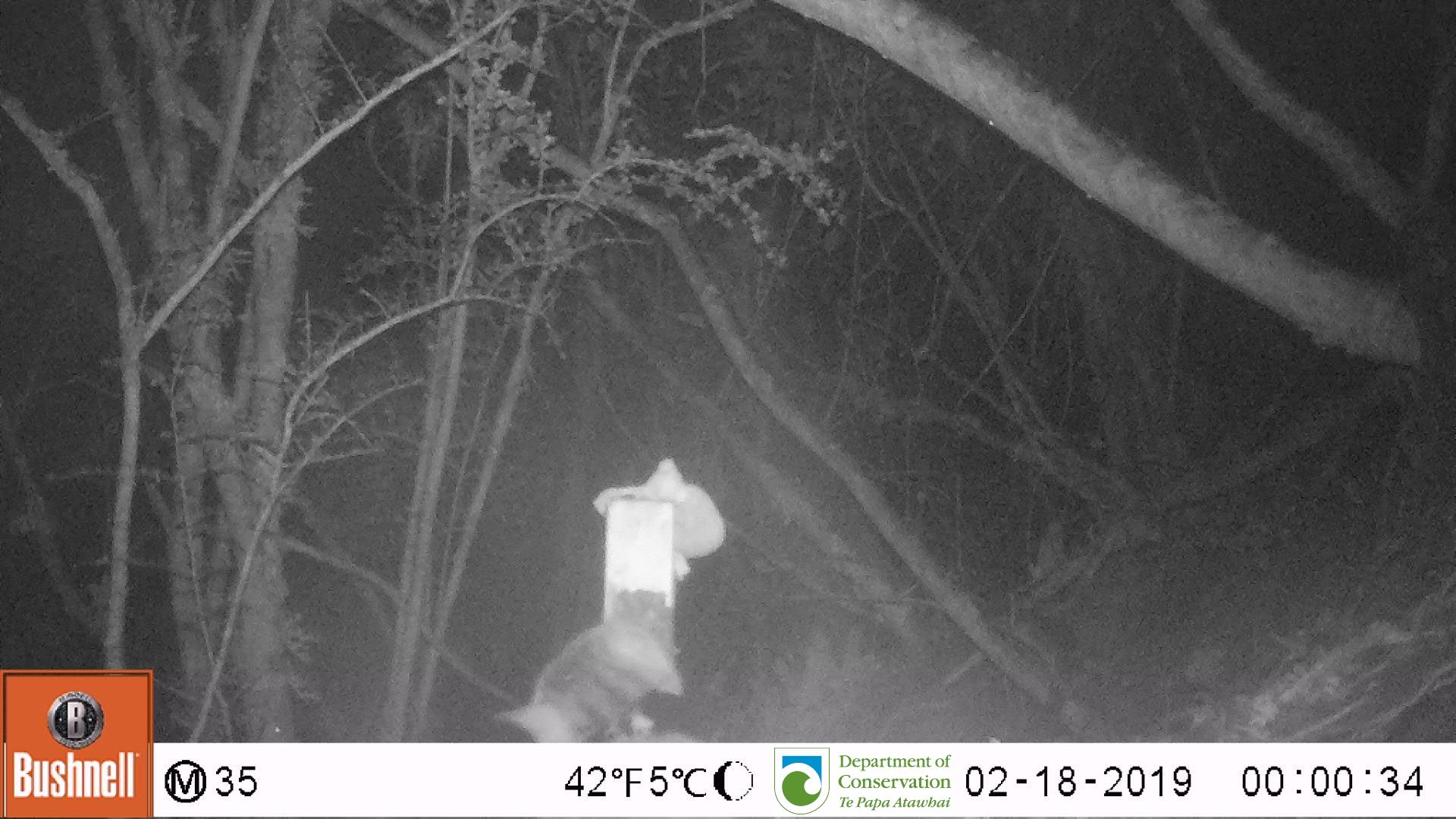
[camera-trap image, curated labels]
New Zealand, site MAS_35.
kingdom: Animalia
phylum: Chordata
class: Mammalia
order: Carnivora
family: Felidae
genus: Felis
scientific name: Felis catus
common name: domestic cat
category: cat